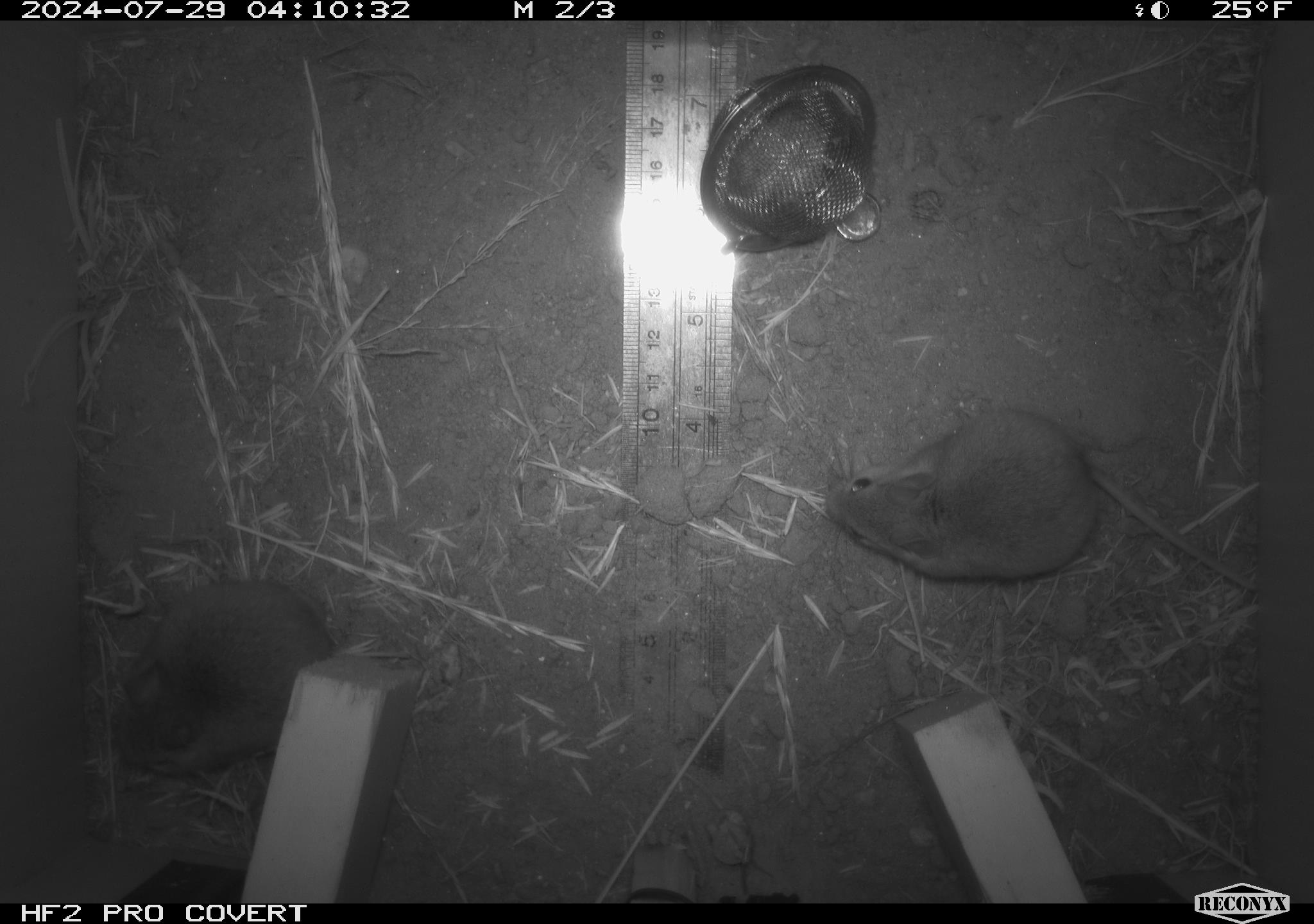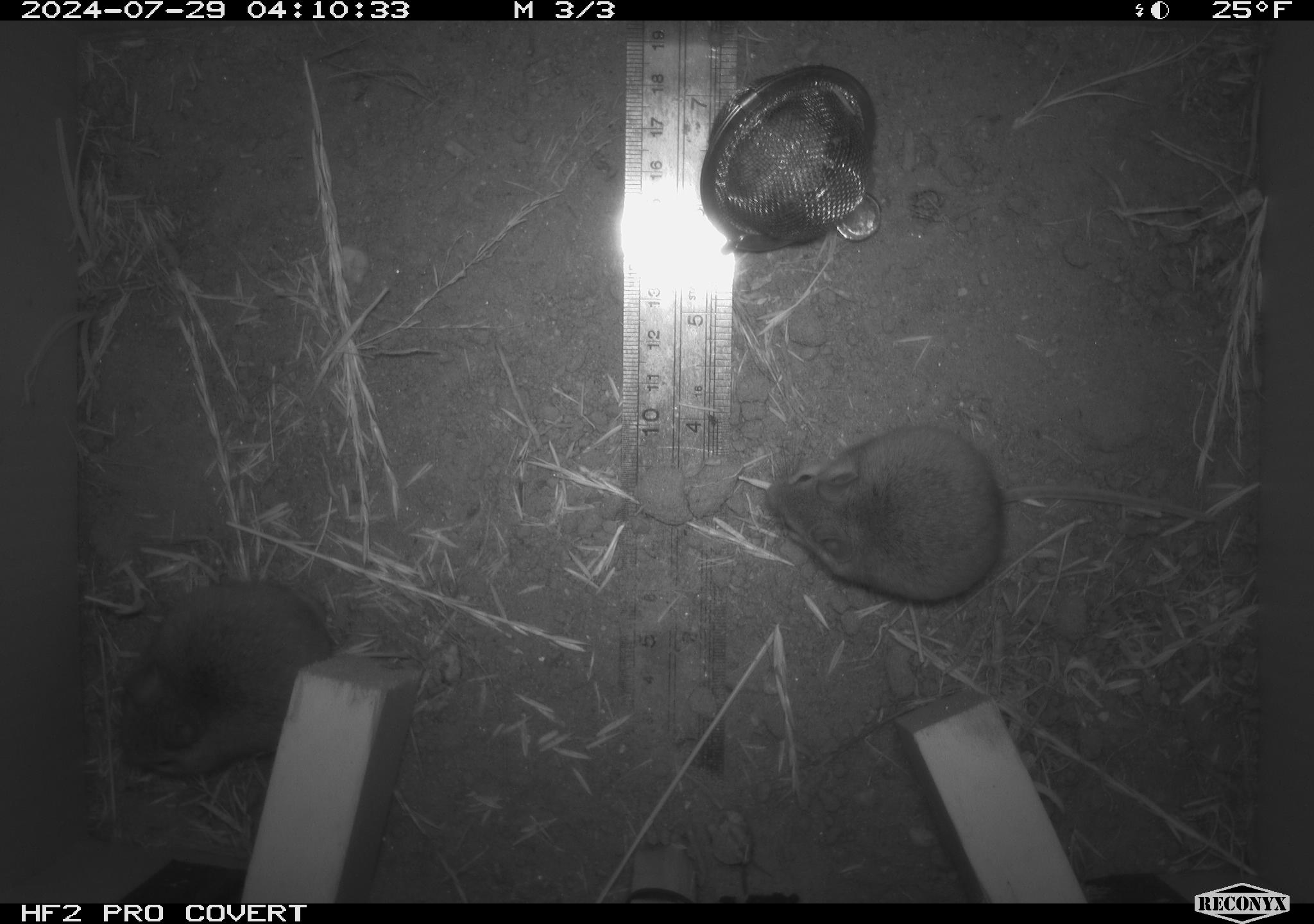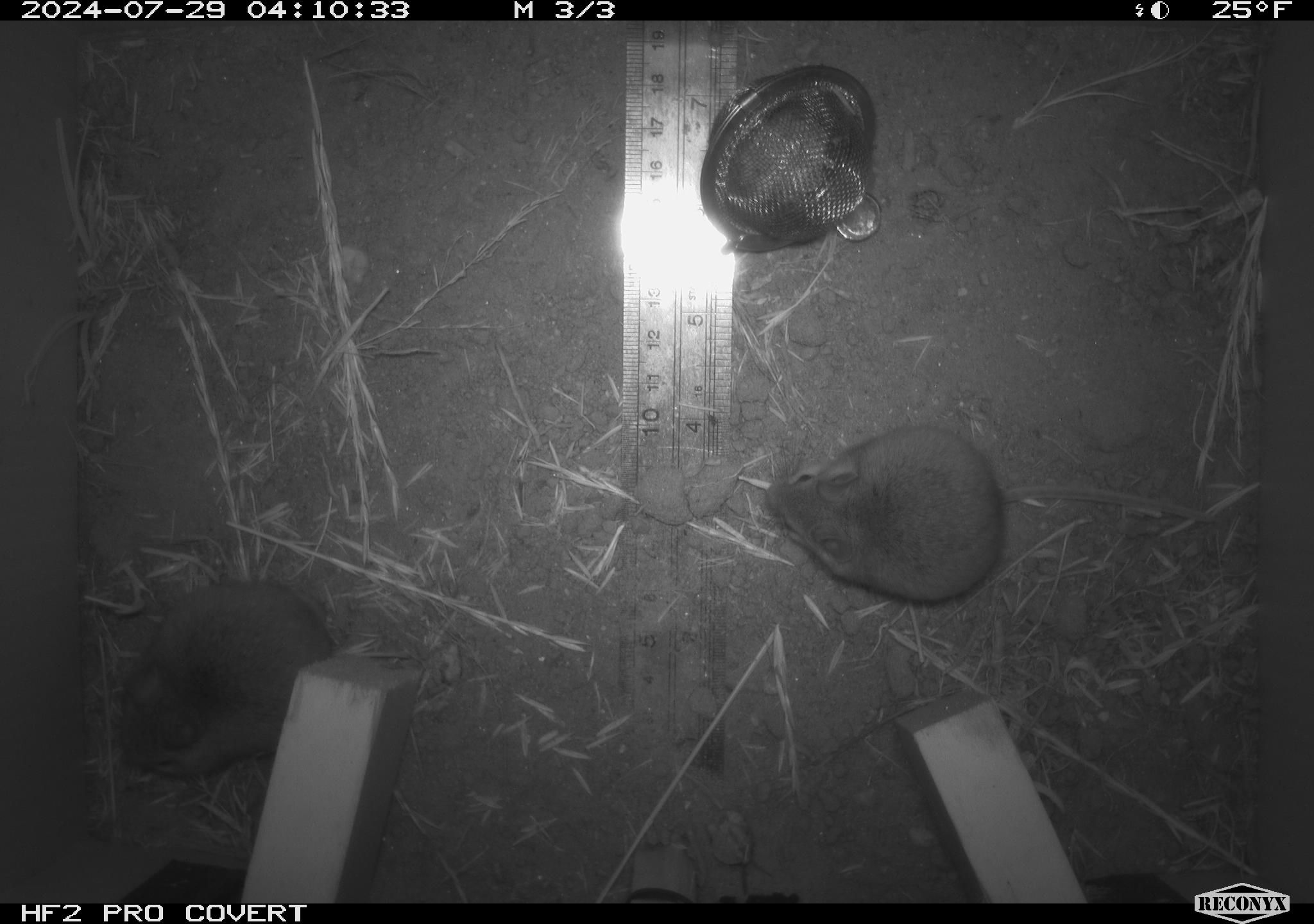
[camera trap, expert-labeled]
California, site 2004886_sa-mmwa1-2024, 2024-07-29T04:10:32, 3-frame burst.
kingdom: Animalia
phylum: Chordata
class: Mammalia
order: Rodentia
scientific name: Rodentia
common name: mouse species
Mouse species (Rodentia).